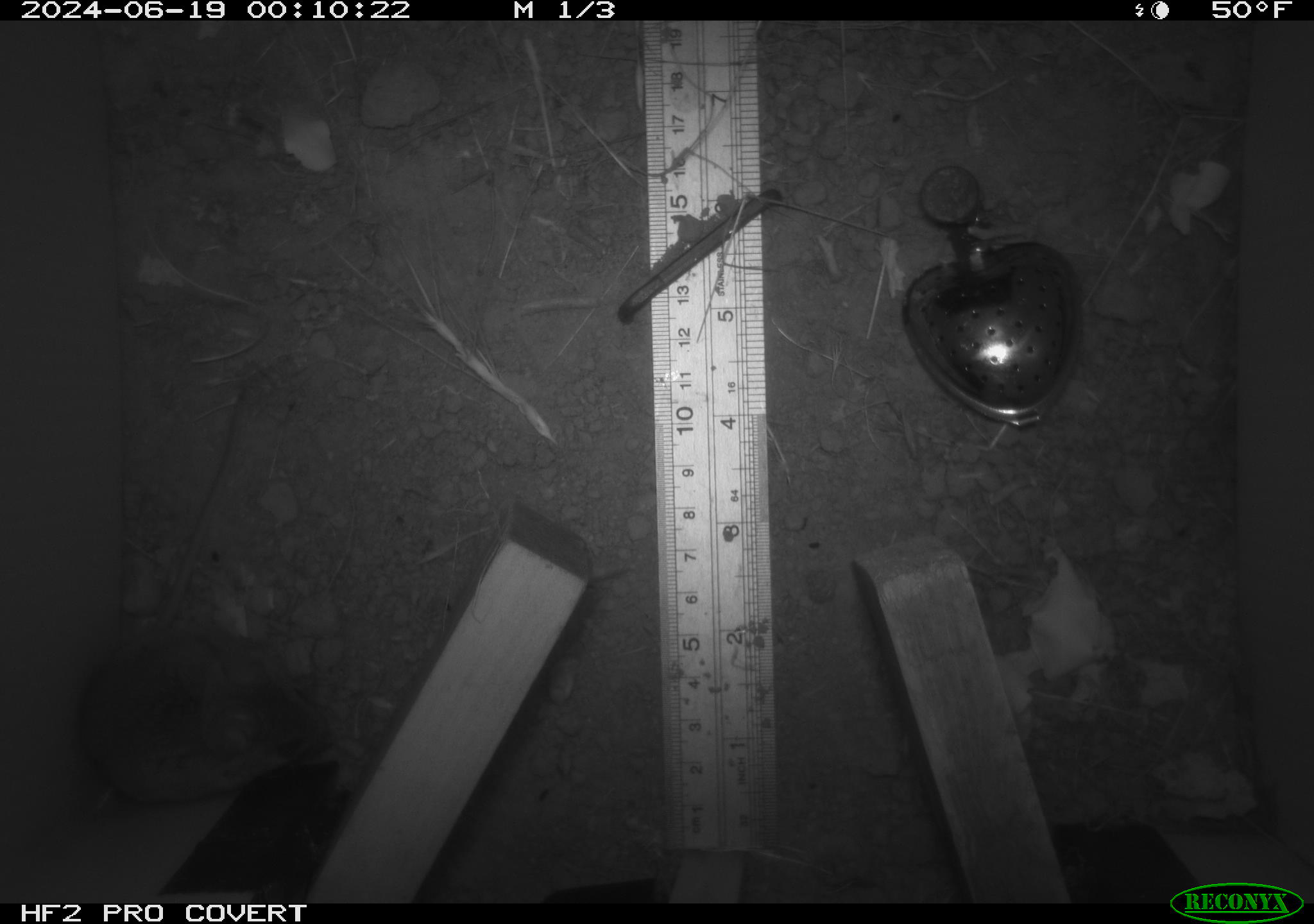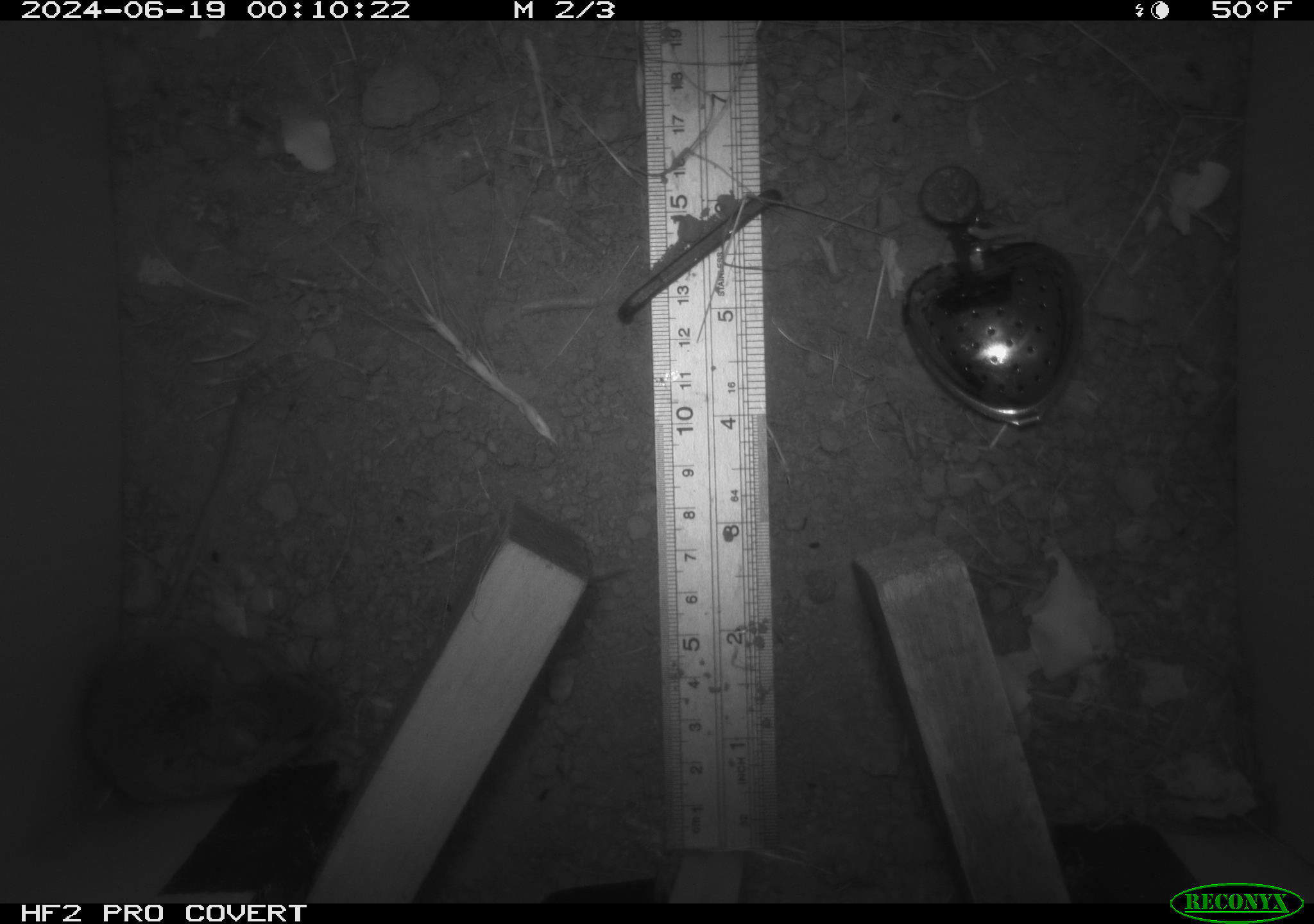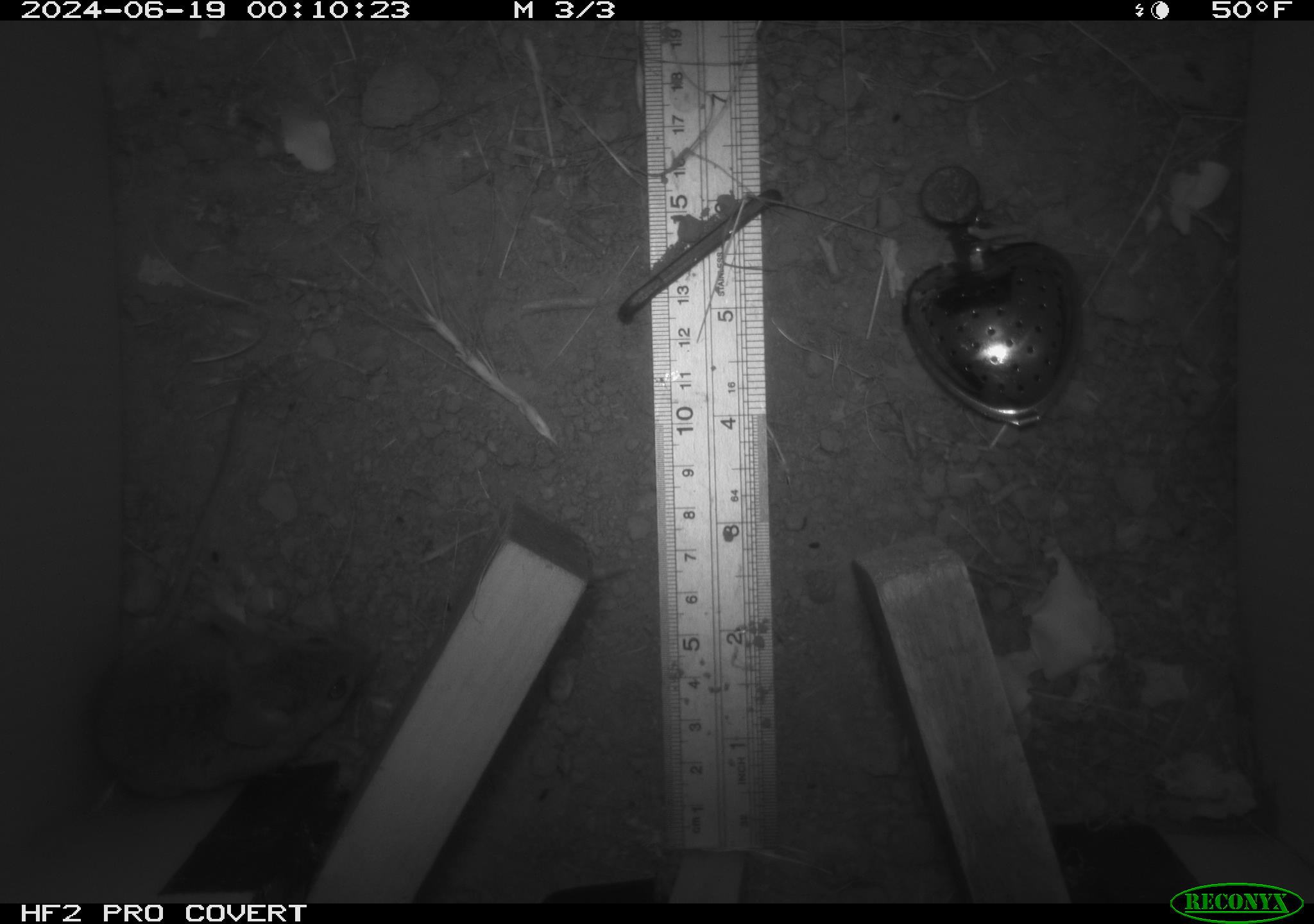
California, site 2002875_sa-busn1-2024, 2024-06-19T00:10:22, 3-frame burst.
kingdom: Animalia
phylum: Chordata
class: Mammalia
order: Rodentia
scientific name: Rodentia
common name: rodent